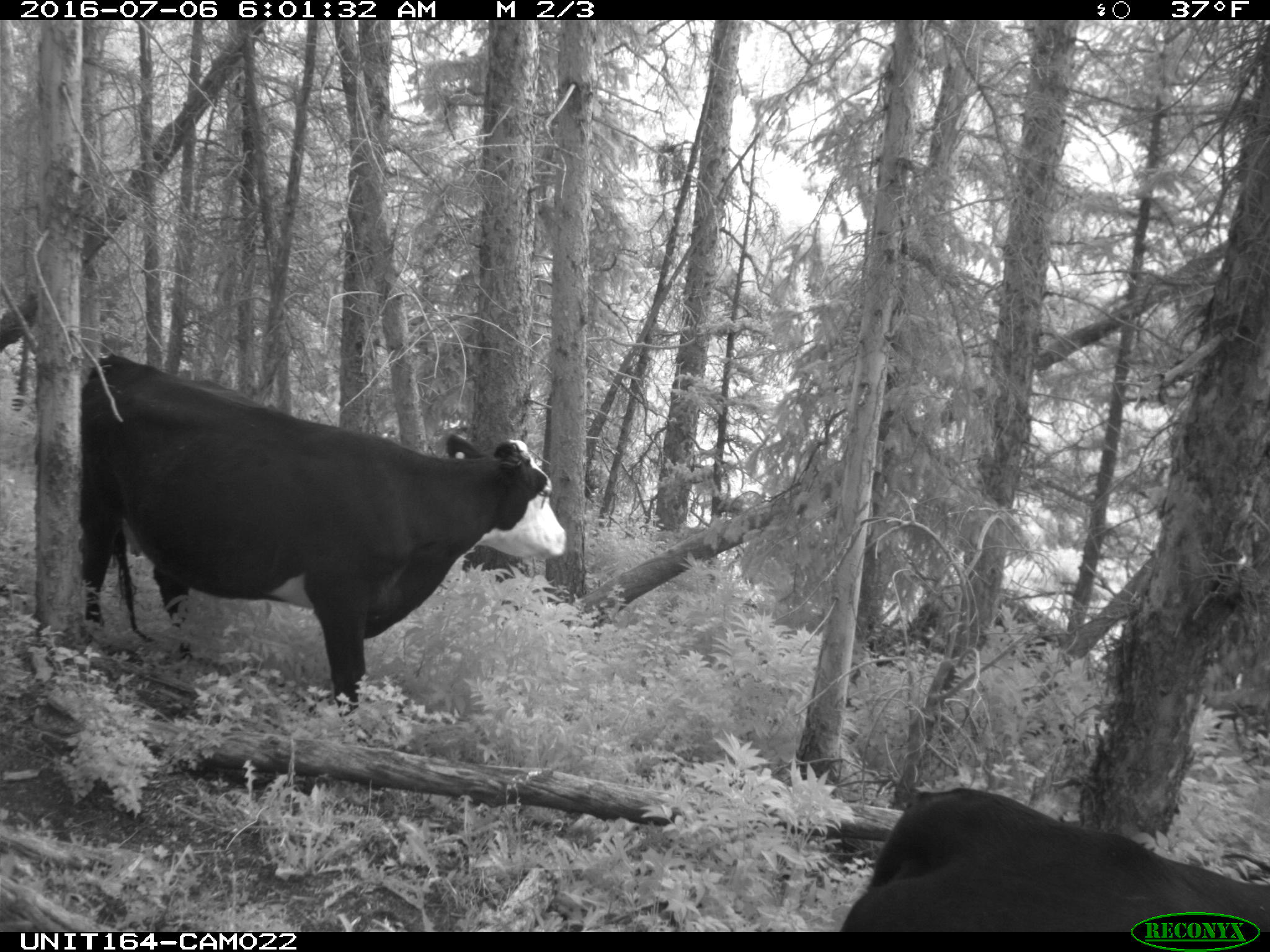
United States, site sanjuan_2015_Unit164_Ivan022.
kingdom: Animalia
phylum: Chordata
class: Mammalia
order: Artiodactyla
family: Bovidae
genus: Bos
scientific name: Bos taurus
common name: domestic cow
Bos taurus (domestic cow).